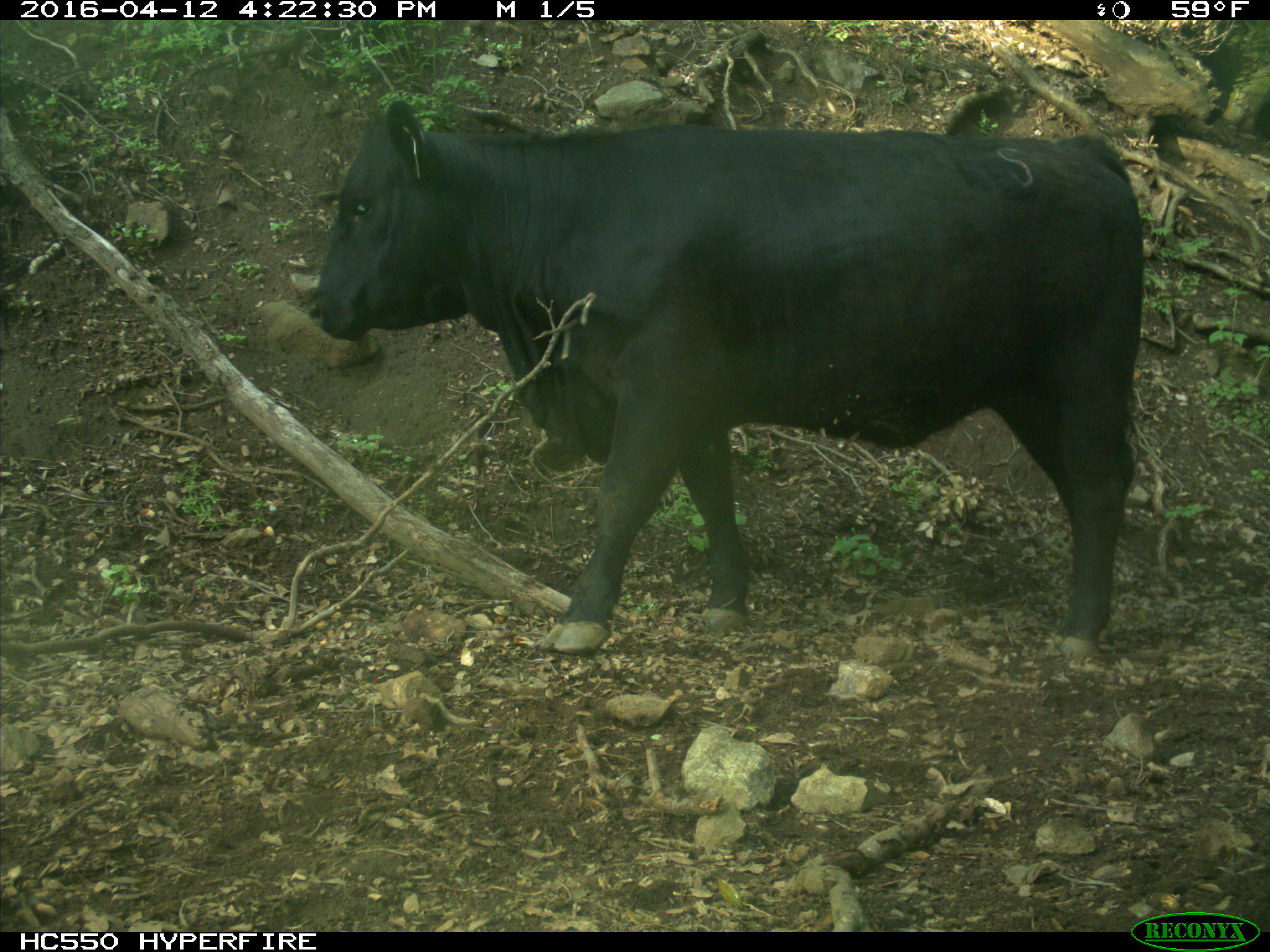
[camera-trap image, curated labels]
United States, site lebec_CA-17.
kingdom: Animalia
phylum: Chordata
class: Mammalia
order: Artiodactyla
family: Bovidae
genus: Bos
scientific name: Bos taurus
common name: domestic cow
Bos taurus (domestic cow).